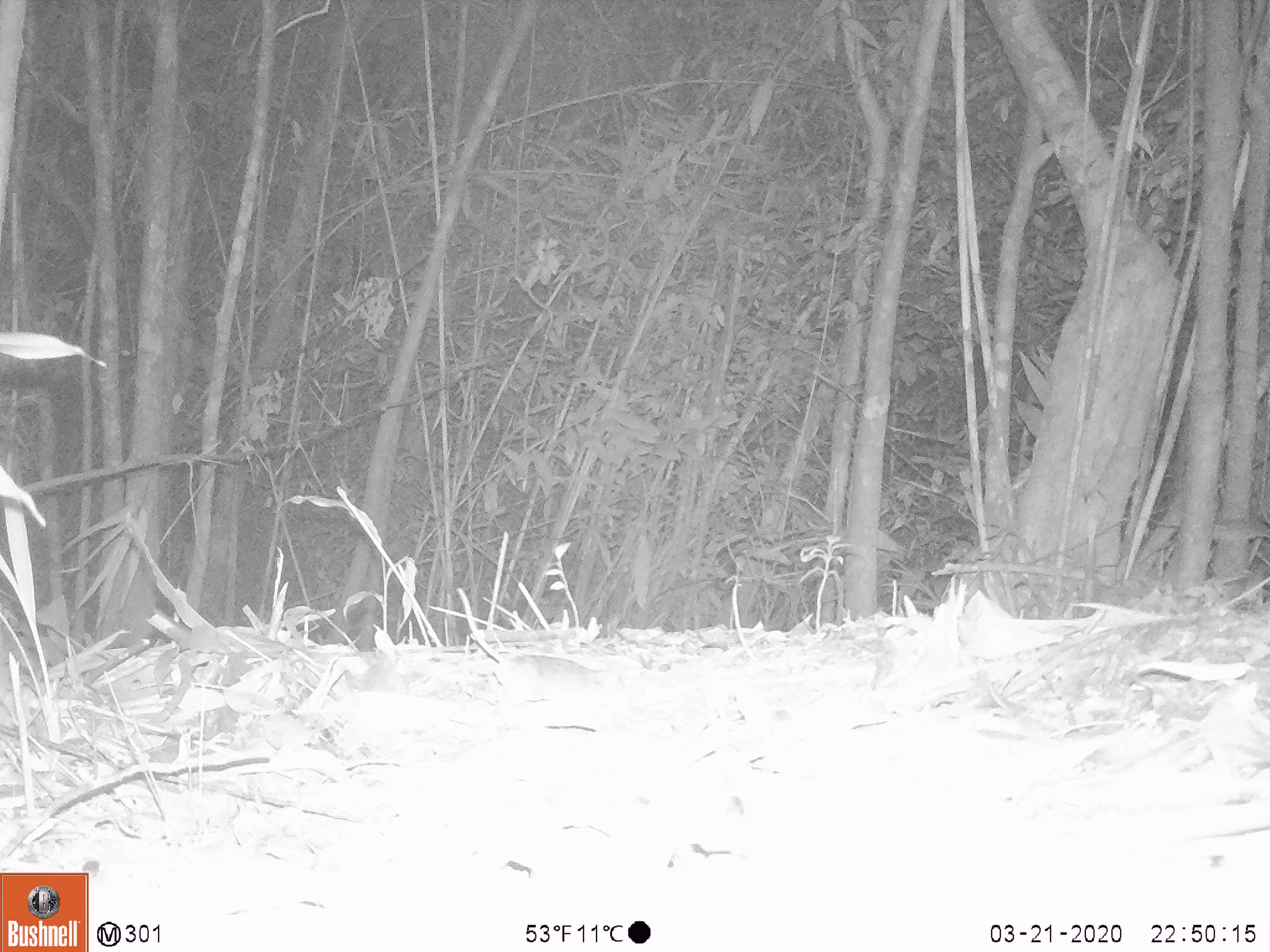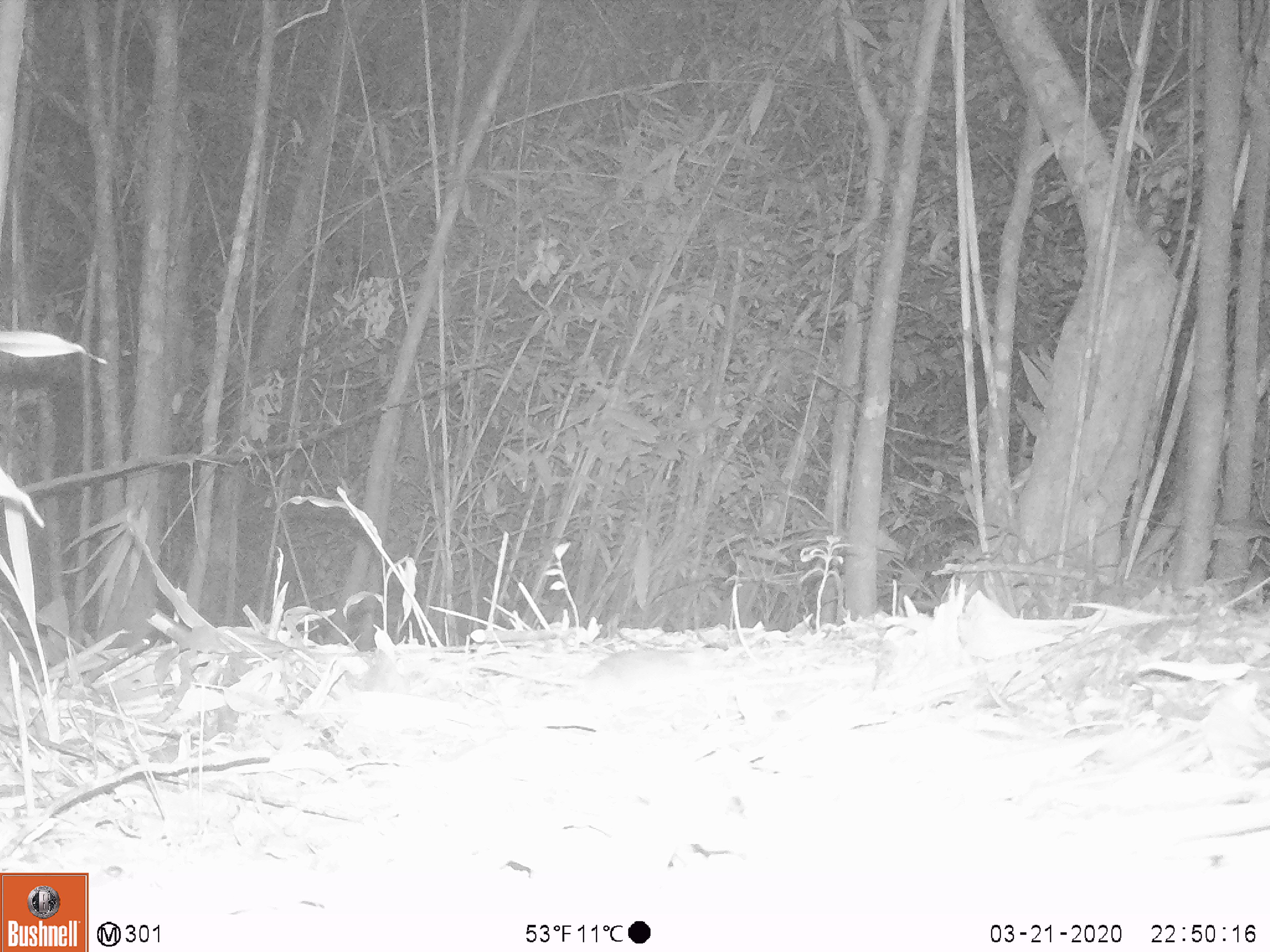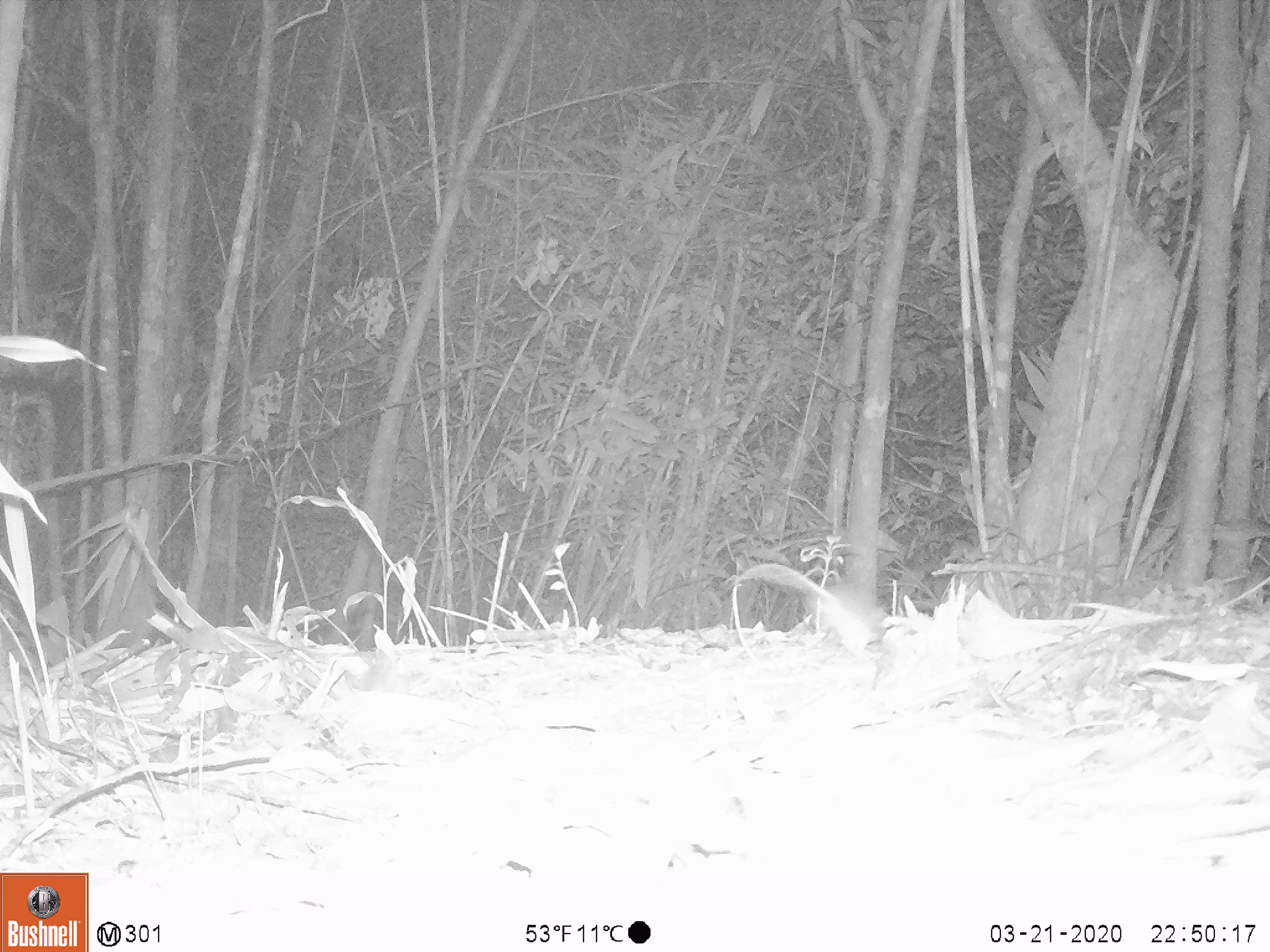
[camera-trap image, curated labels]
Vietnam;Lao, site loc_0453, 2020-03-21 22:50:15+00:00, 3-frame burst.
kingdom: Animalia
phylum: Chordata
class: Aves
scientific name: Aves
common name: bird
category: unidentified bird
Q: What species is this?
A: Unidentified bird (bird) (Aves).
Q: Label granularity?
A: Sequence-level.